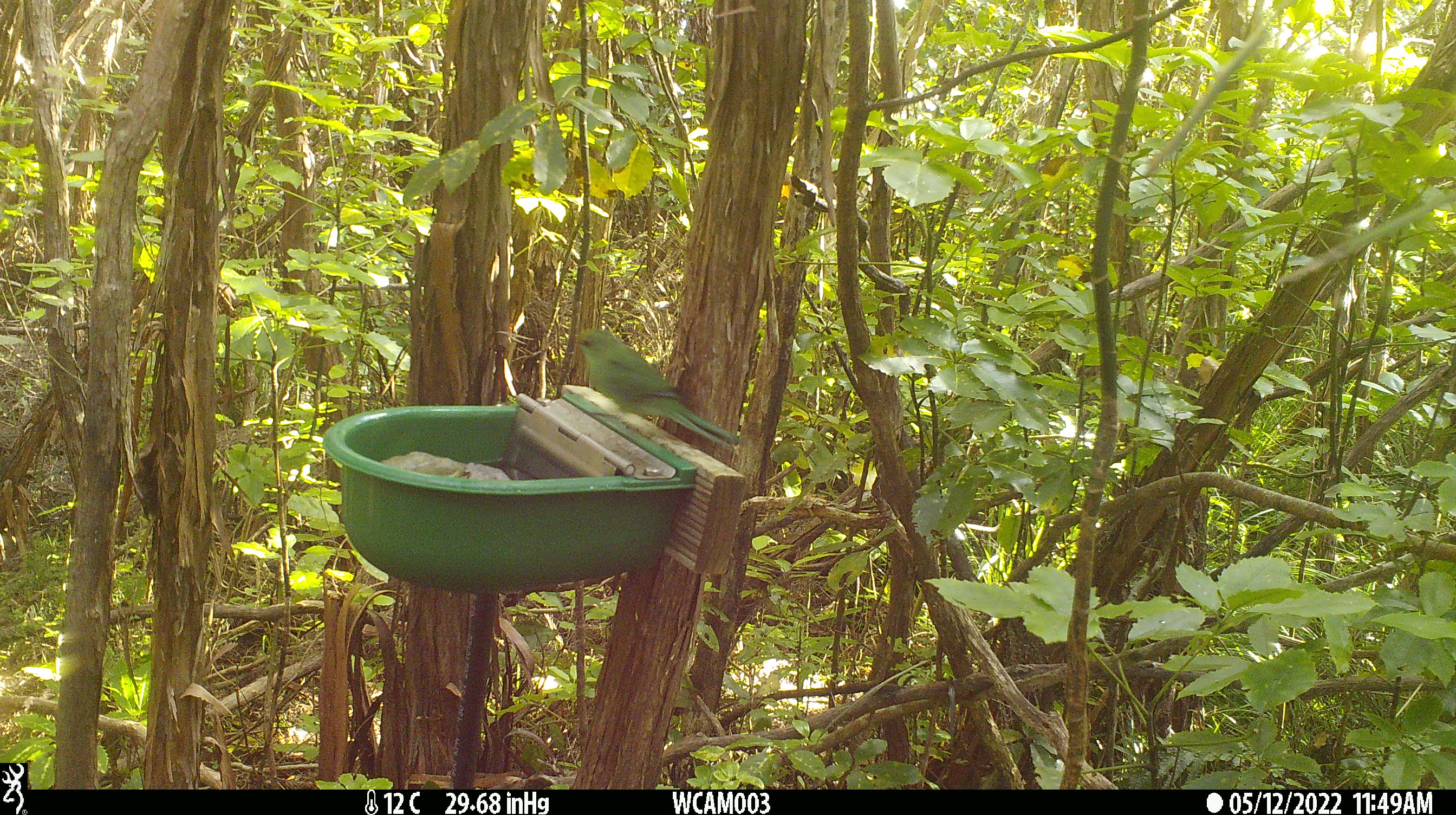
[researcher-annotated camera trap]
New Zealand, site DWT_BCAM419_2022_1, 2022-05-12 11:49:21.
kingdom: Animalia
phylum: Chordata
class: Aves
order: Psittaciformes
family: Psittaculidae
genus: Cyanoramphus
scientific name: Cyanoramphus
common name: parakeet